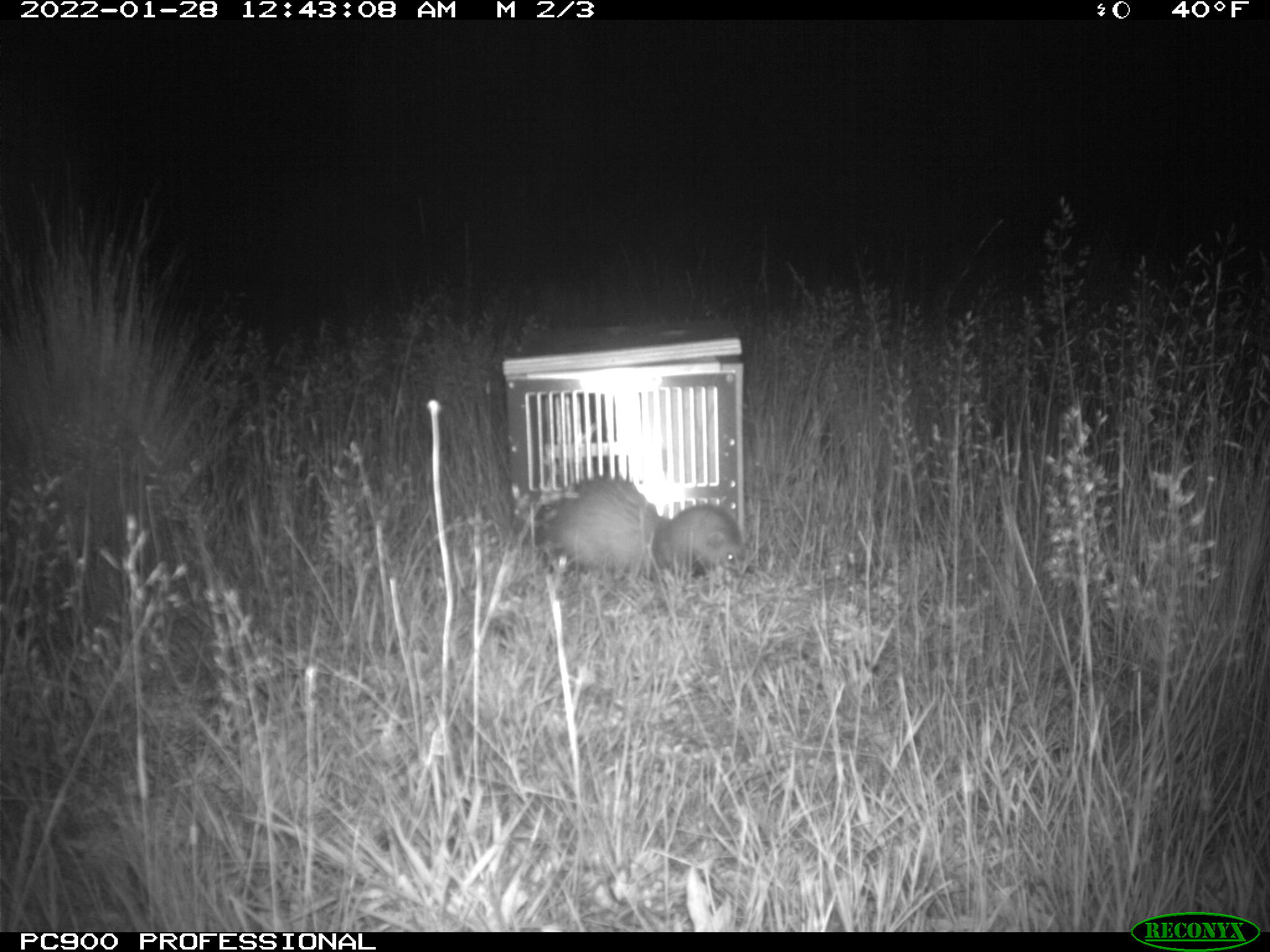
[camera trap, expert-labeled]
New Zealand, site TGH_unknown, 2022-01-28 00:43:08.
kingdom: Animalia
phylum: Chordata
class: Mammalia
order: Carnivora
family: Mustelidae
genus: Mustela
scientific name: Mustela furo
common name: ferret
Ferret (Mustela furo).